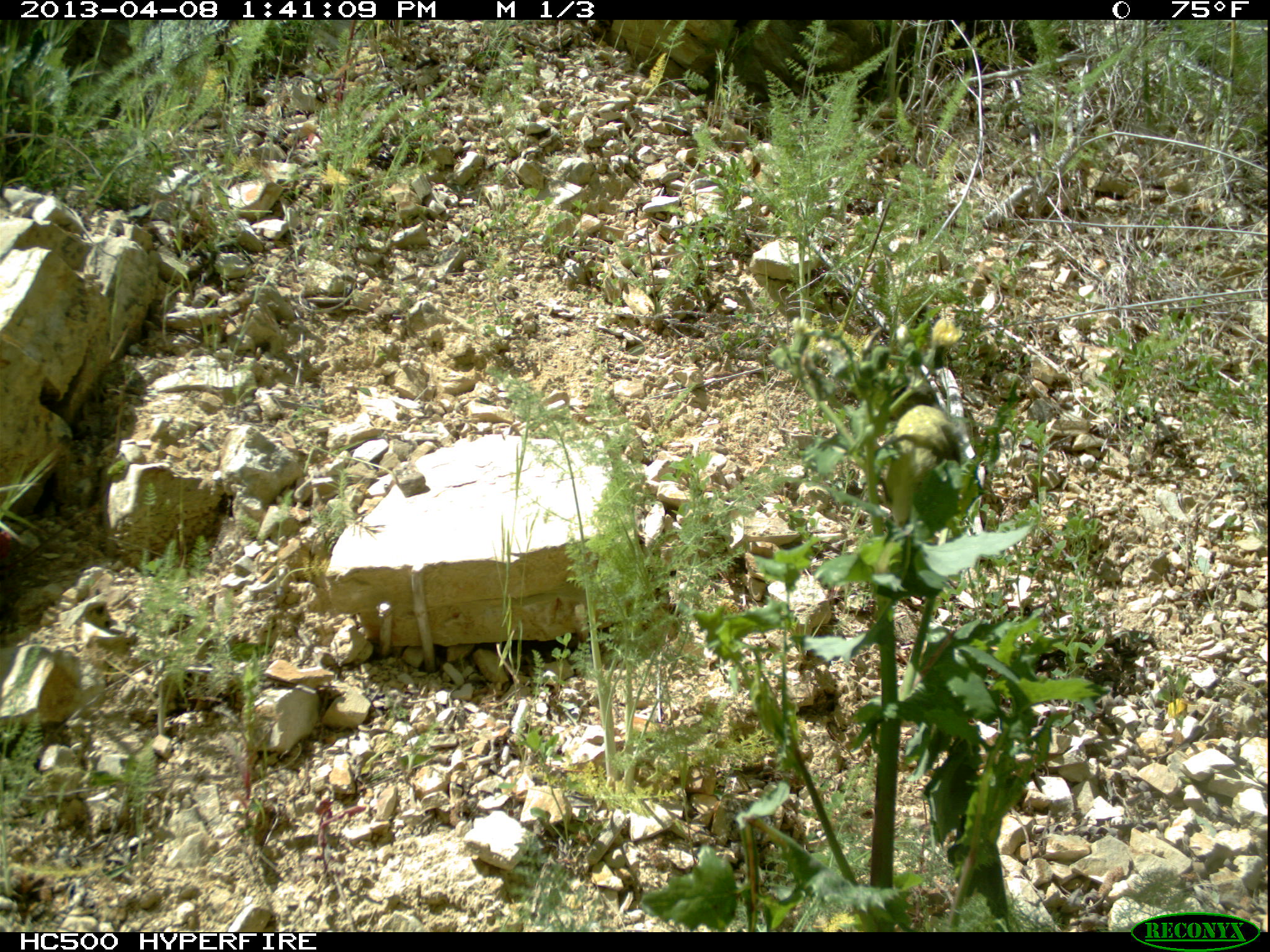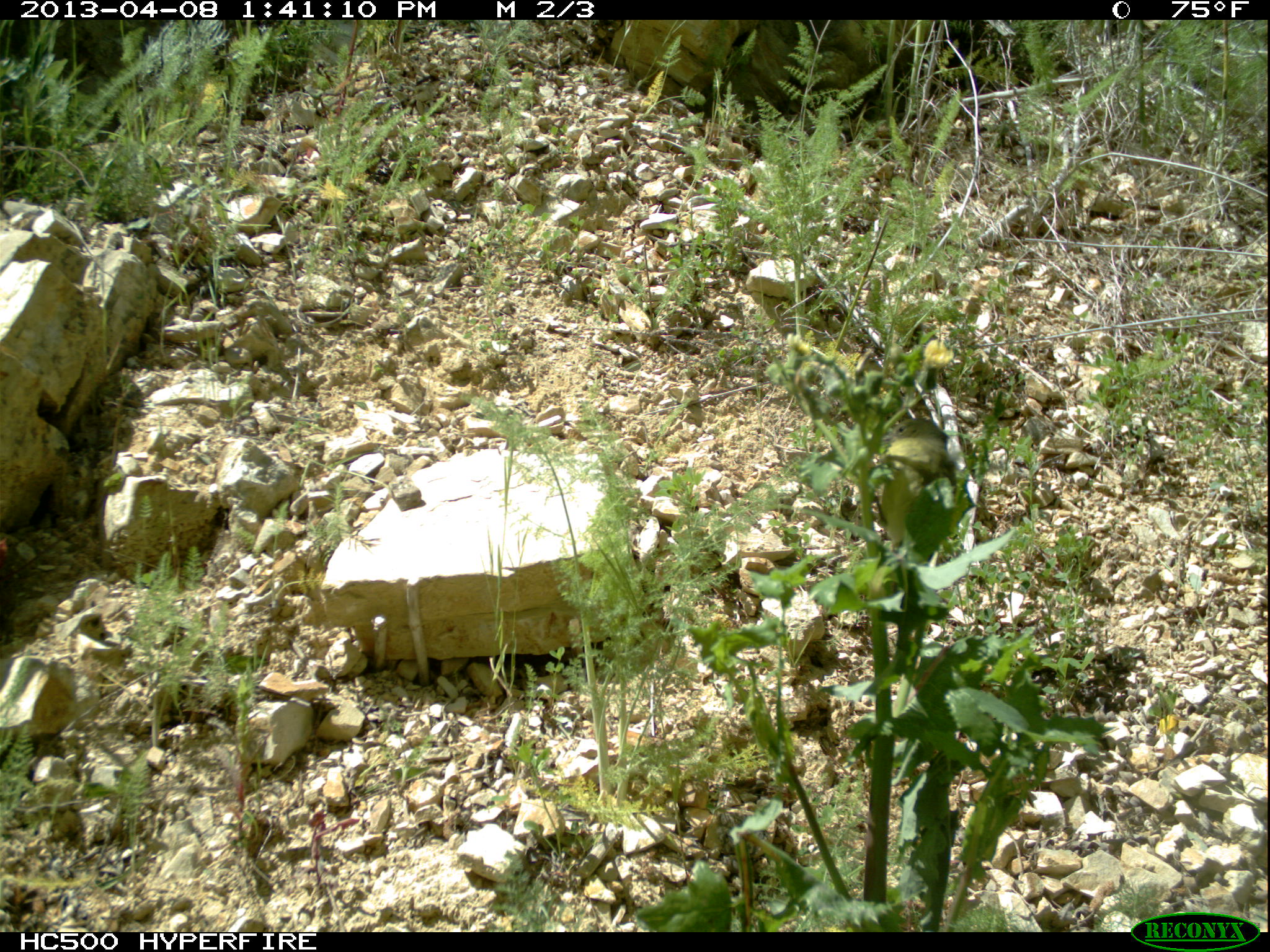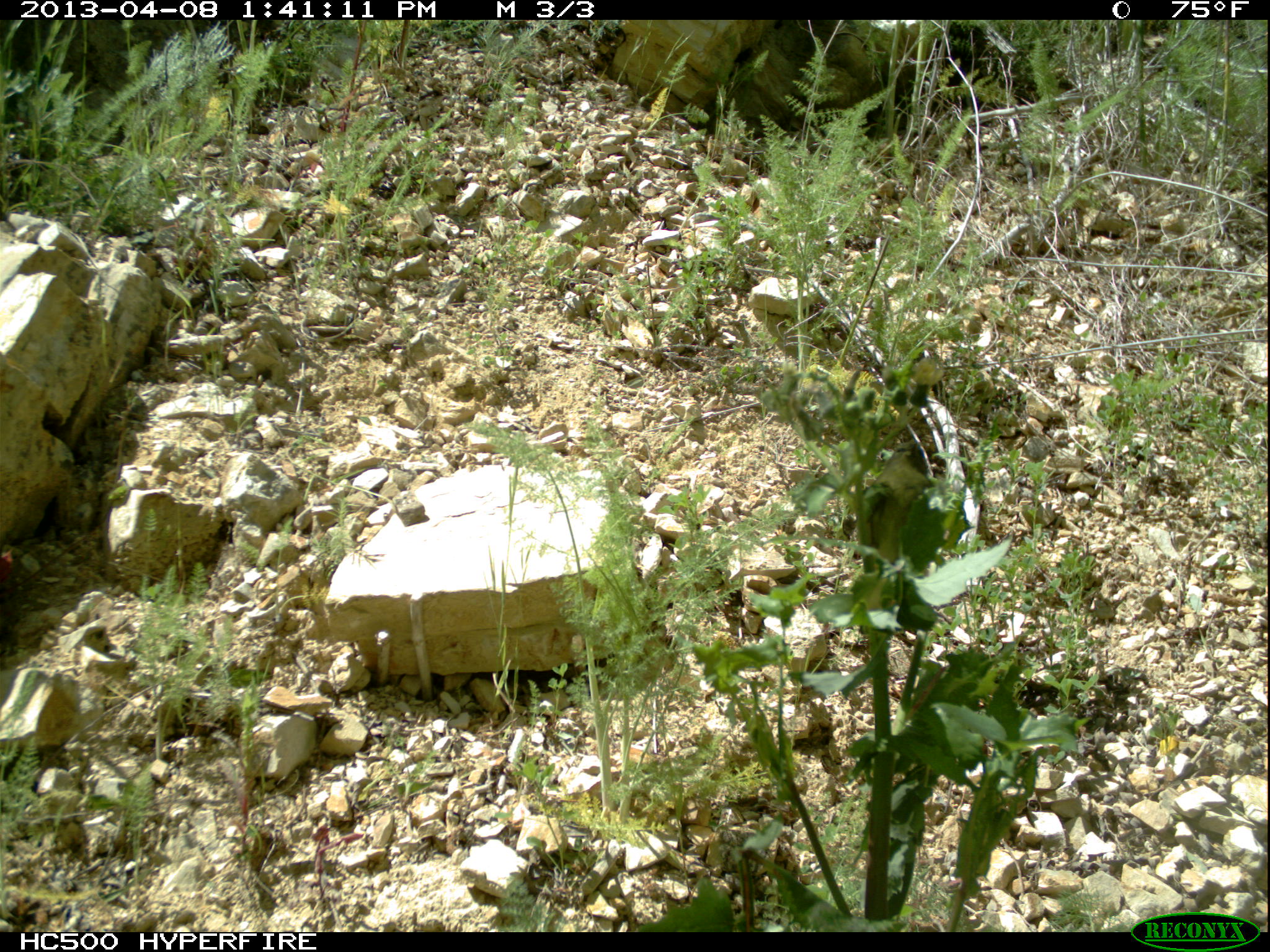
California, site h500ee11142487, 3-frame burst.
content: no animal present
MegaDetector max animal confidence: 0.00